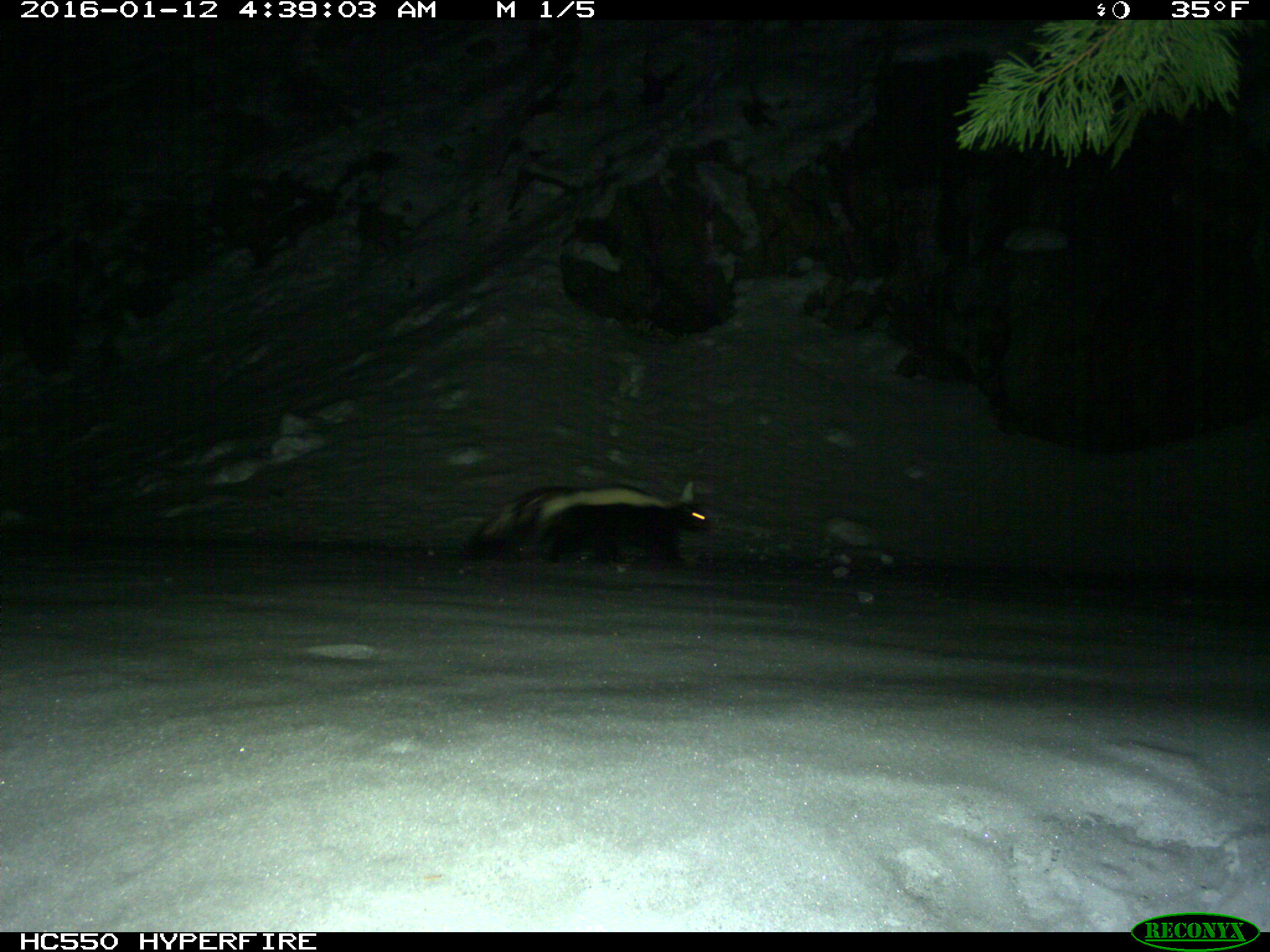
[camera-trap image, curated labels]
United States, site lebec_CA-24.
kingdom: Animalia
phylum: Chordata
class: Mammalia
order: Carnivora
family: Mephitidae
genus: Mephitis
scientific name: Mephitis mephitis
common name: striped skunk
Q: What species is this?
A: Mephitis mephitis (striped skunk).